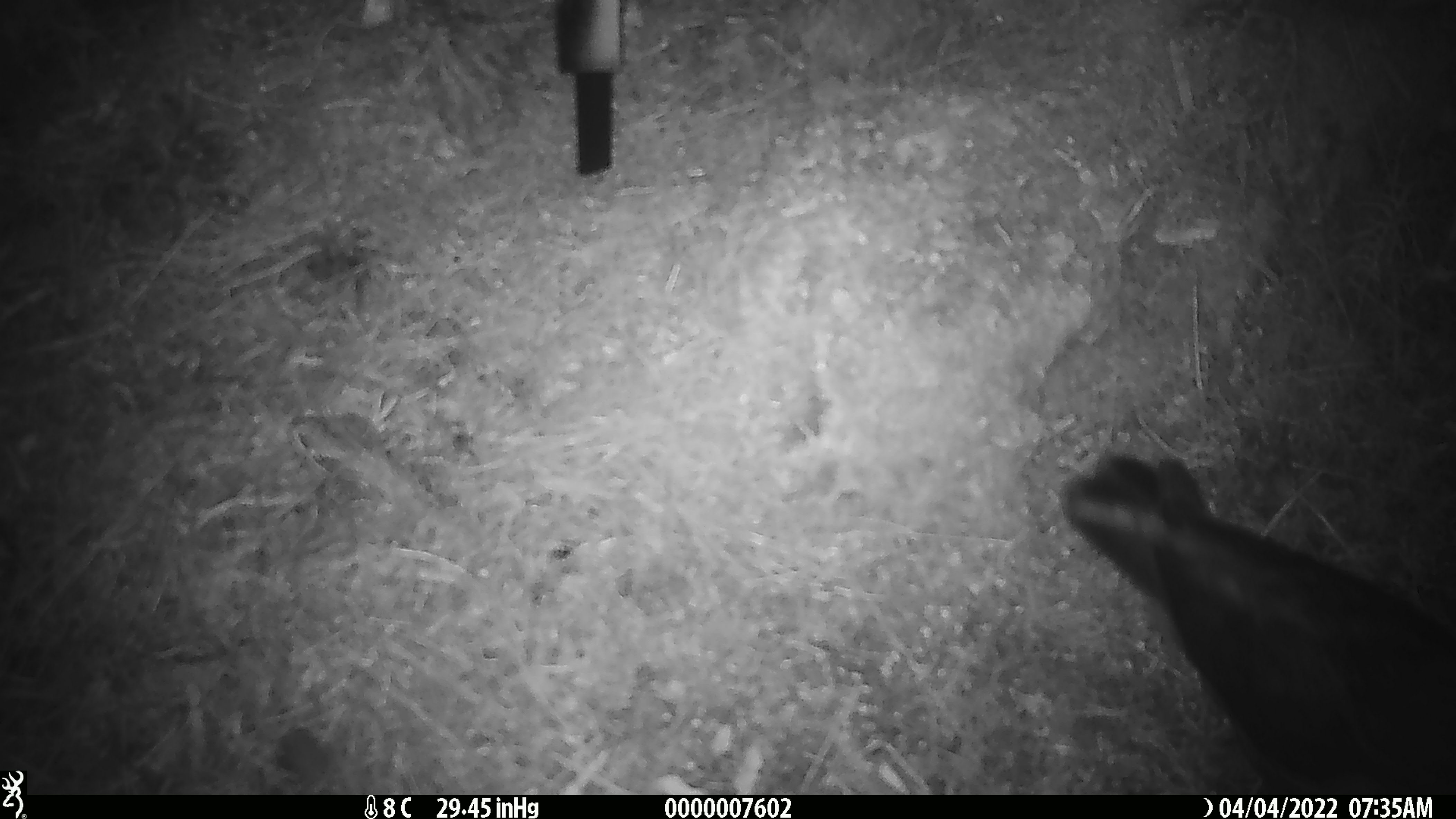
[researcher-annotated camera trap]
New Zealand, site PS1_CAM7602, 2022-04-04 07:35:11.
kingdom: Animalia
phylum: Chordata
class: Aves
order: Psittaciformes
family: Strigopidae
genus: Nestor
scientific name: Nestor notabilis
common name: kea